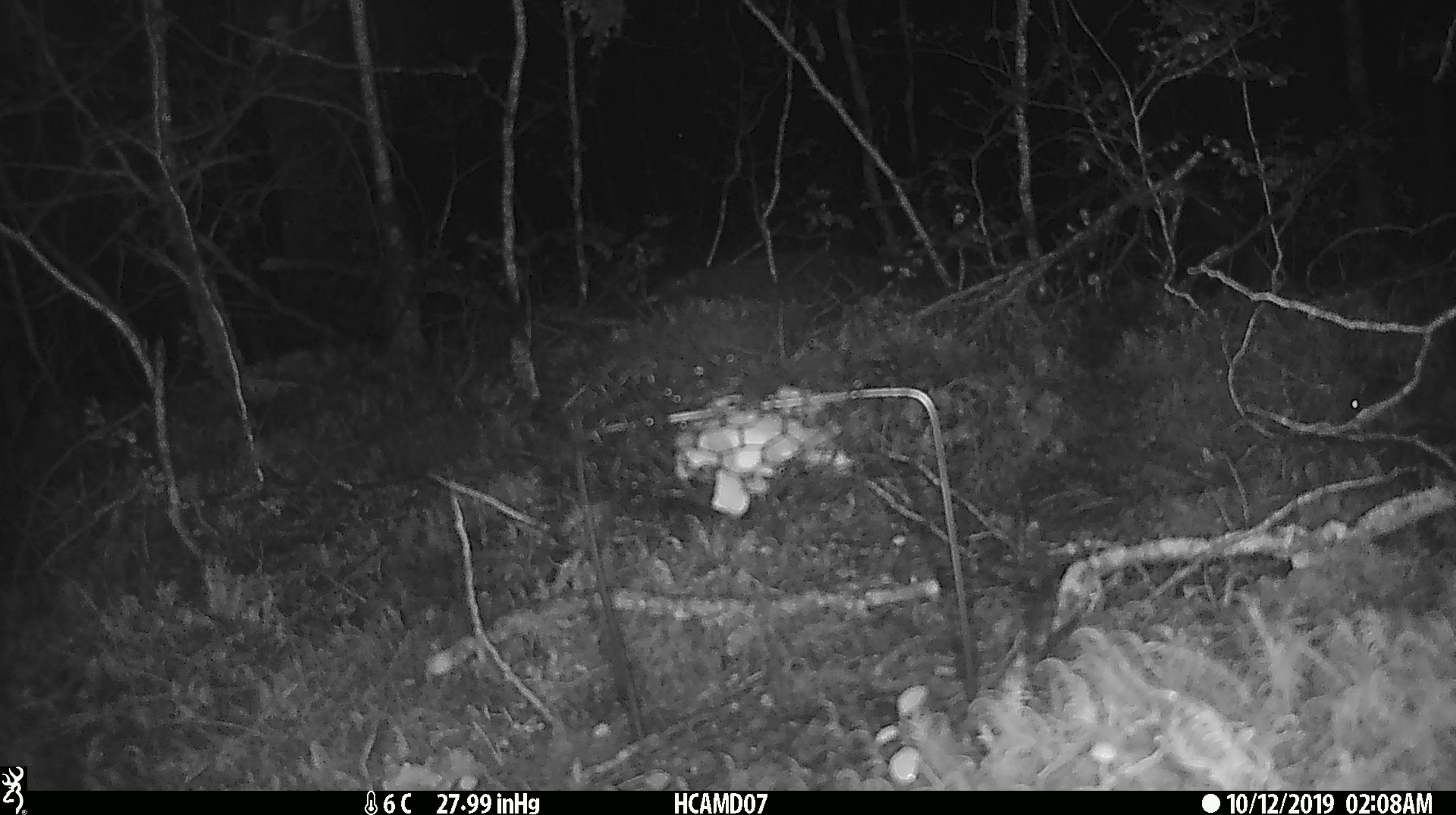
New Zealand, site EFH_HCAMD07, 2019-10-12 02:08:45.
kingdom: Animalia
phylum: Chordata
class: Mammalia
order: Rodentia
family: Muridae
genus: Mus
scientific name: Mus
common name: mouse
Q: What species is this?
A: Mouse (Mus).